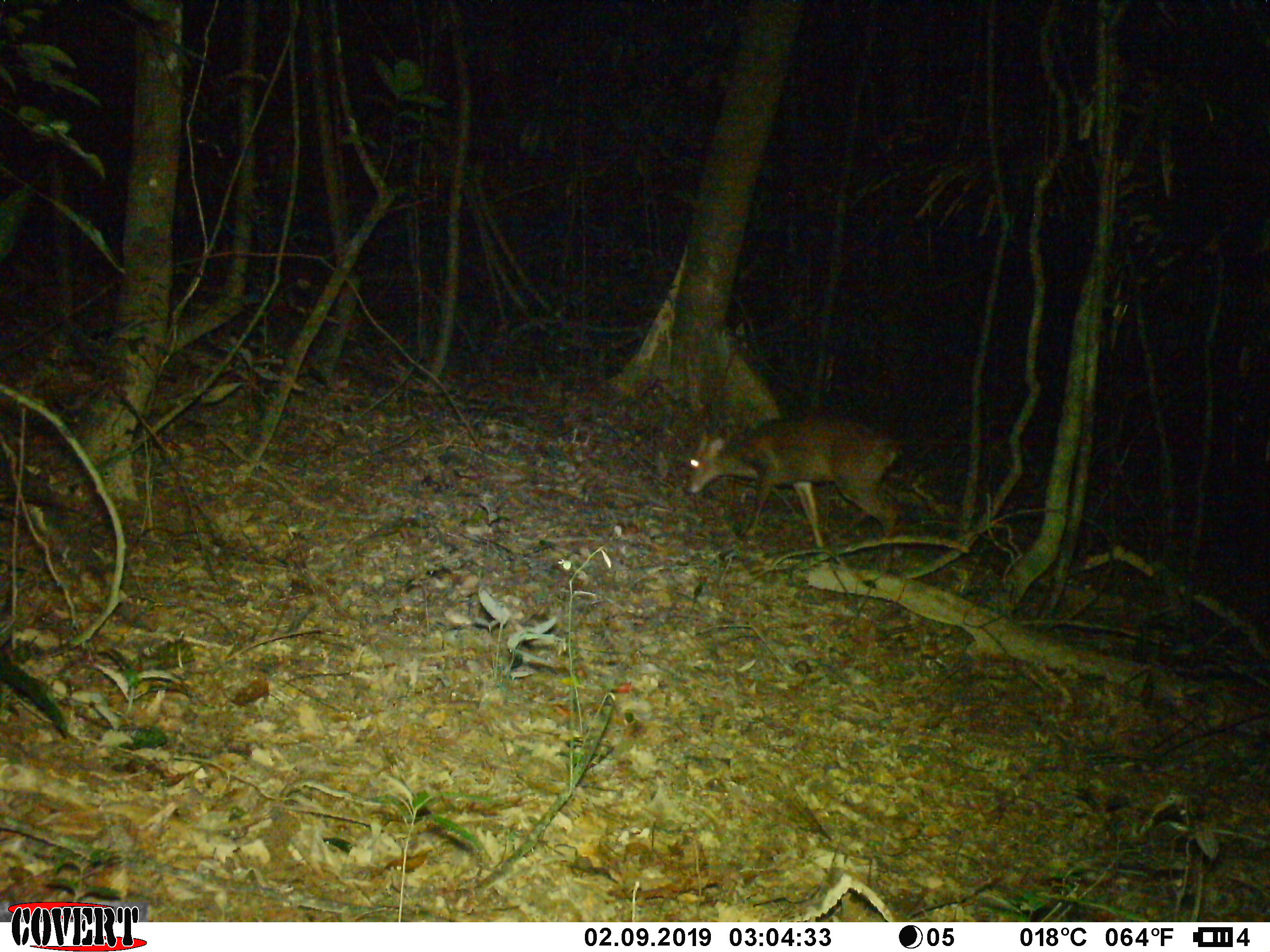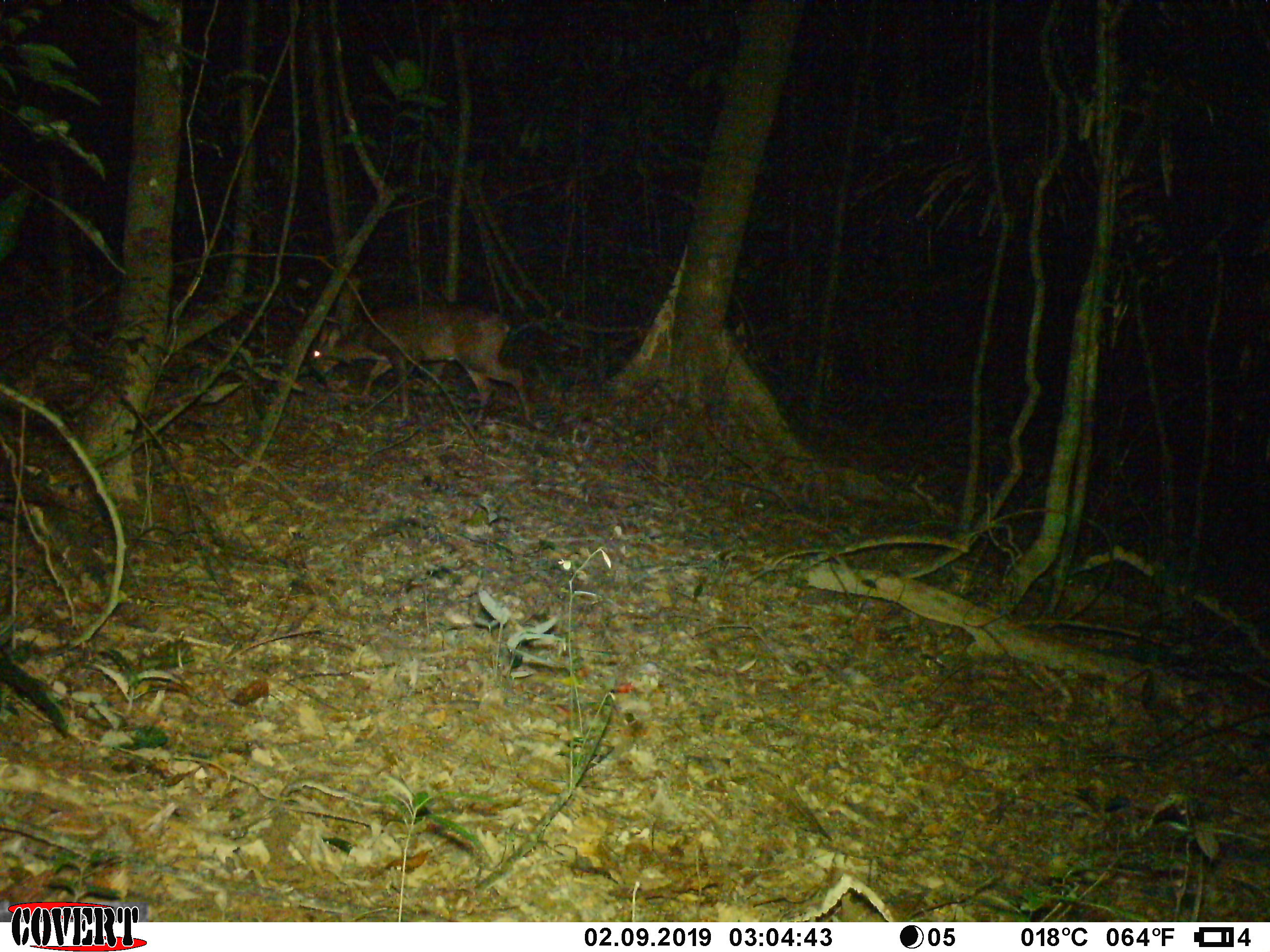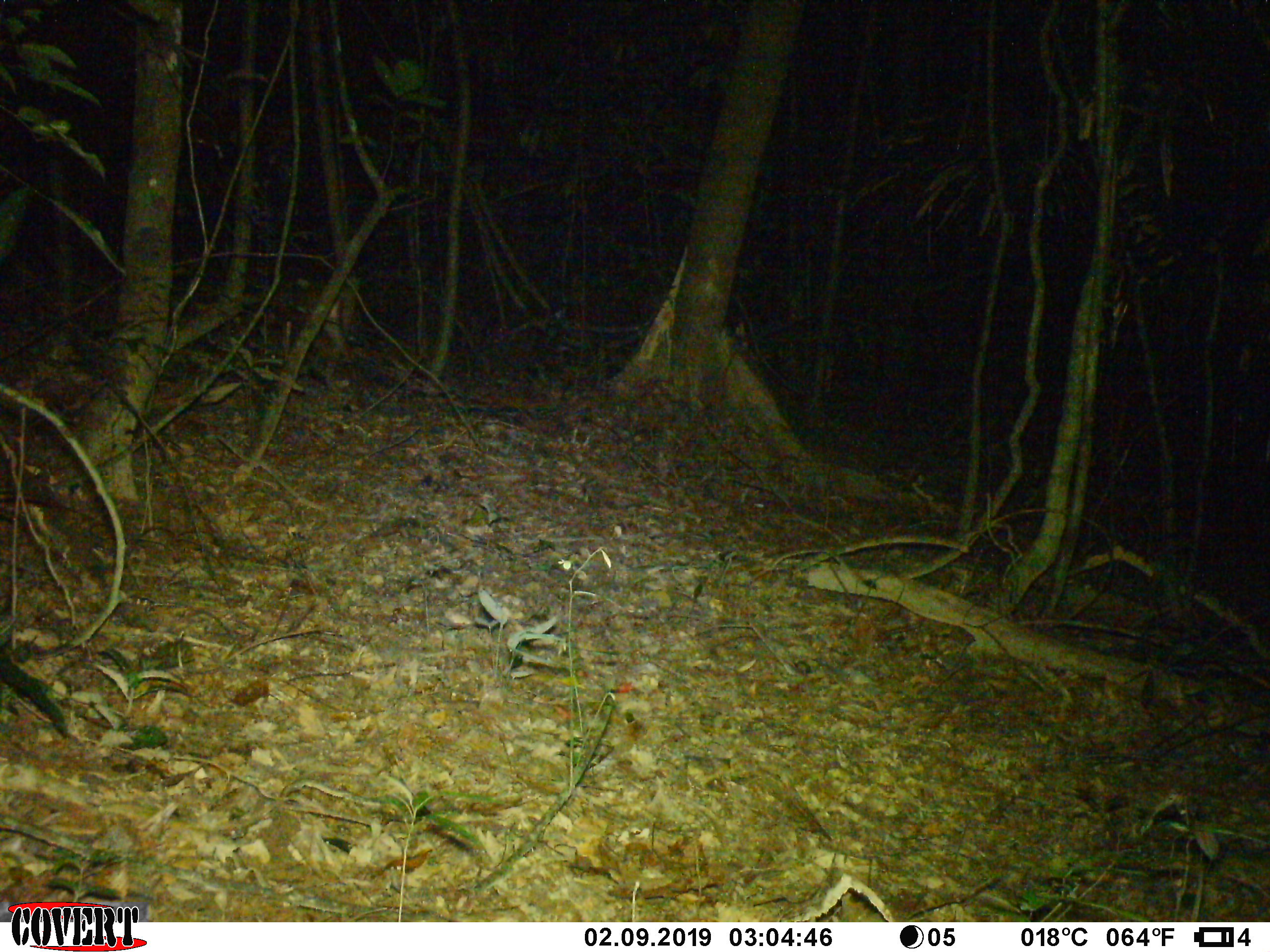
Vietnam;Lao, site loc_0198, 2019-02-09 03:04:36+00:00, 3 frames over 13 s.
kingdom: Animalia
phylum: Chordata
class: Mammalia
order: Artiodactyla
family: Cervidae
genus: Muntiacus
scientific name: Muntiacus vuquangensis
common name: large-antlered muntjac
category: large antlered muntjac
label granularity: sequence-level